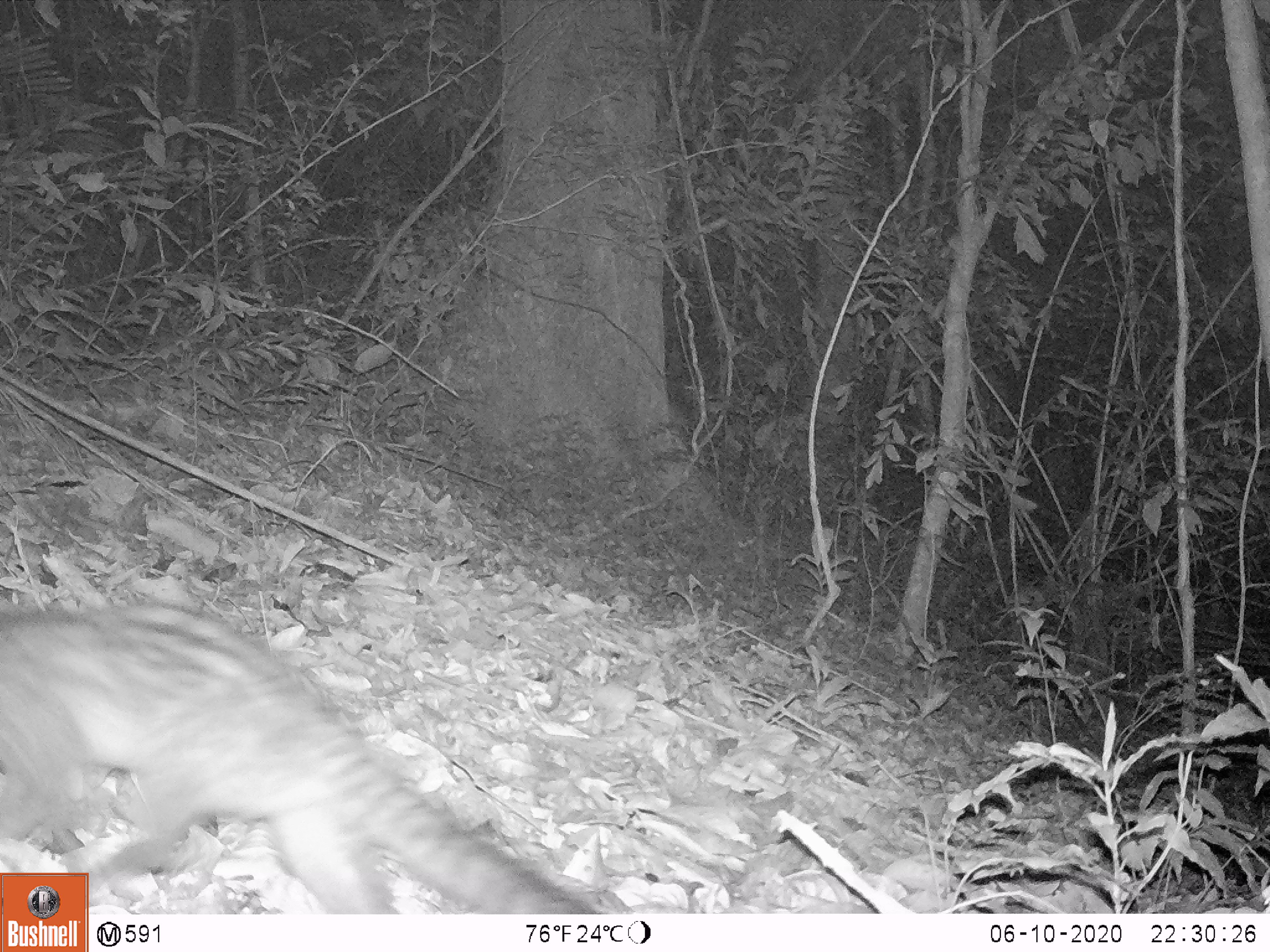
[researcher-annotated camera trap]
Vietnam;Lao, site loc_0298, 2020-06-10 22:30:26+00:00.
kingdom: Animalia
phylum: Chordata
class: Mammalia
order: Carnivora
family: Viverridae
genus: Paradoxurus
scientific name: Paradoxurus hermaphroditus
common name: common palm civet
Common palm civet (Paradoxurus hermaphroditus). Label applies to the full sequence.